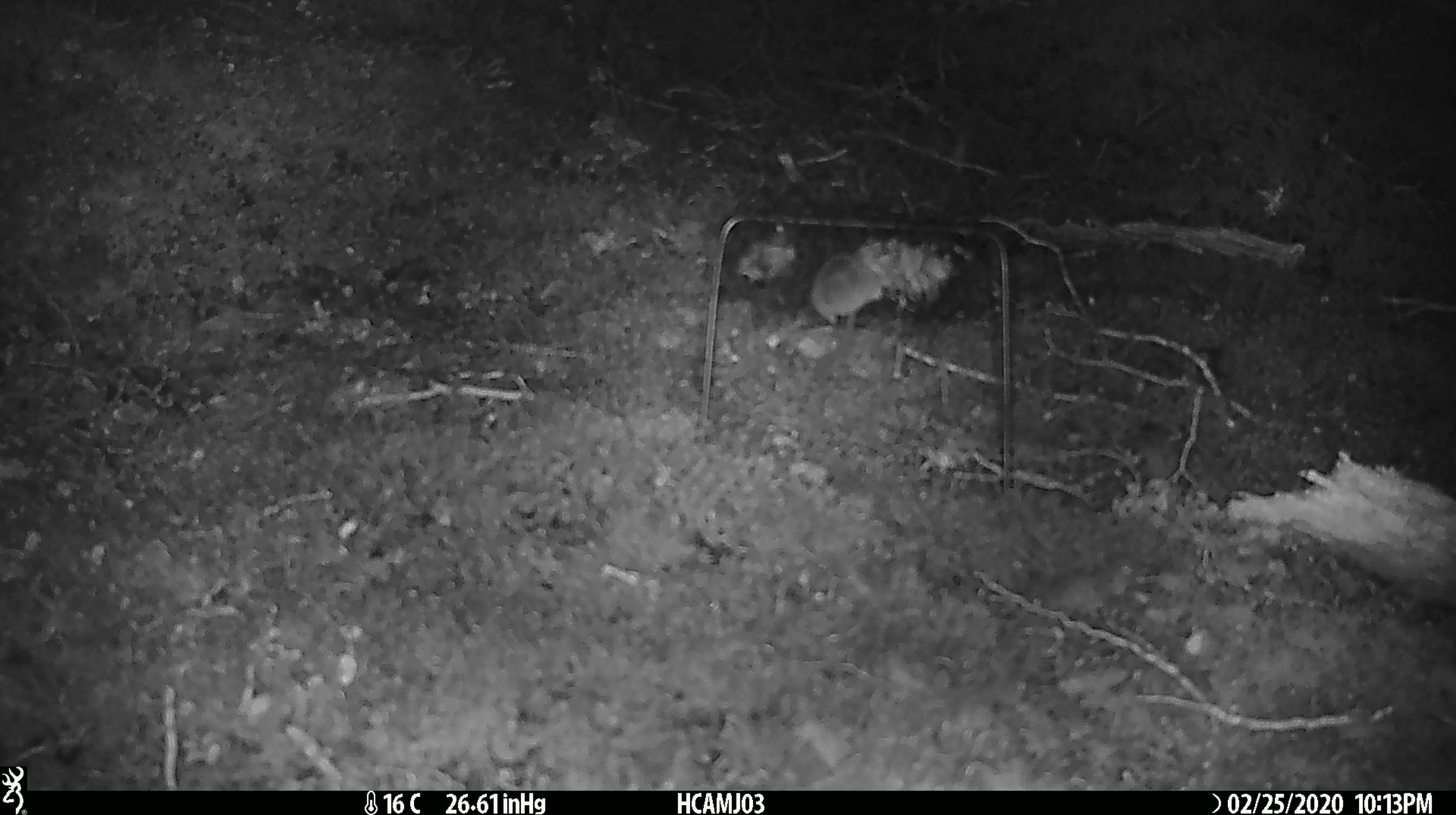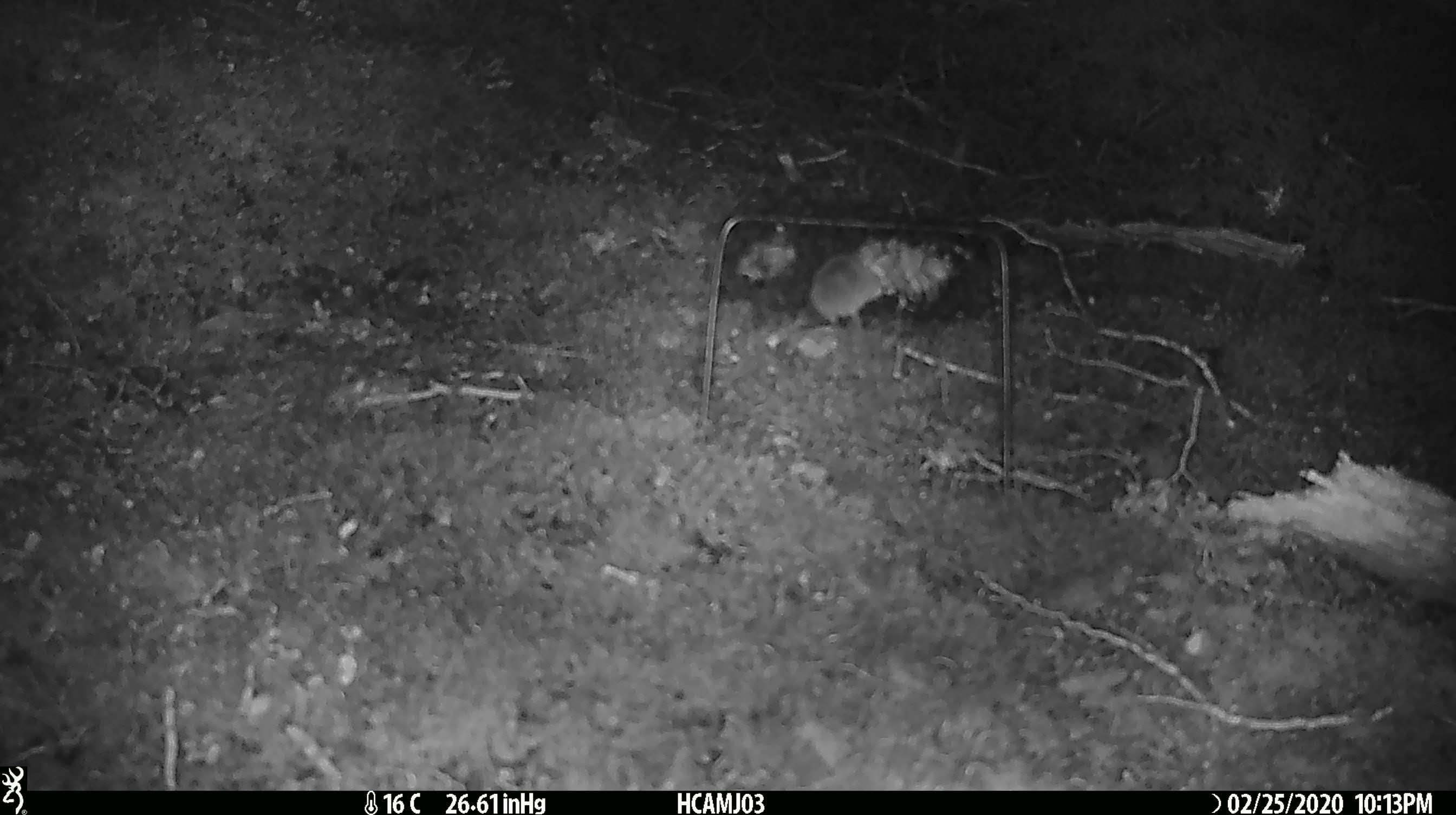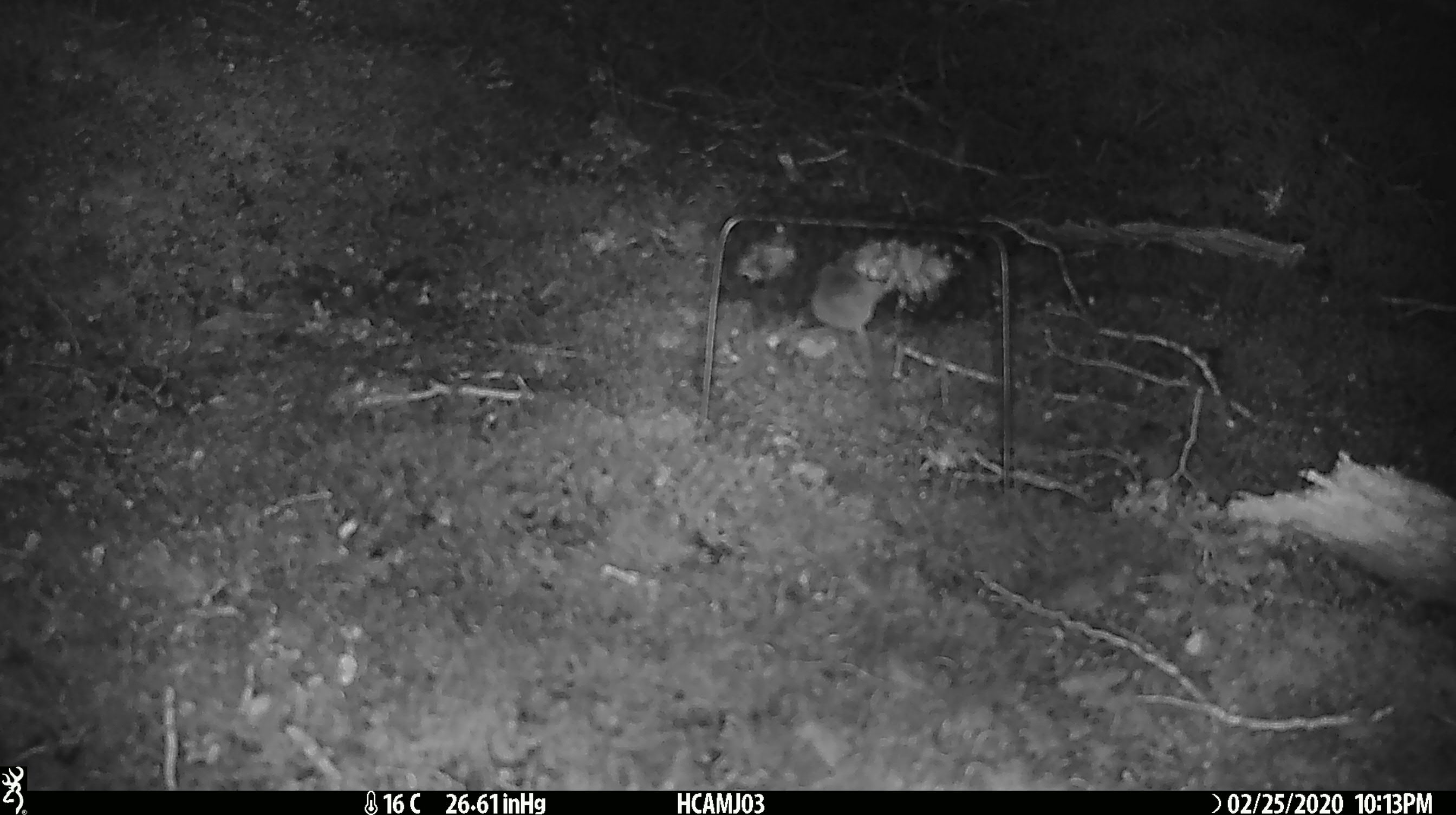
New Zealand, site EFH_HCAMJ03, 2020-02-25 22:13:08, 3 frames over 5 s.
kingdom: Animalia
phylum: Chordata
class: Mammalia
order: Rodentia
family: Muridae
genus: Mus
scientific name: Mus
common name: mouse